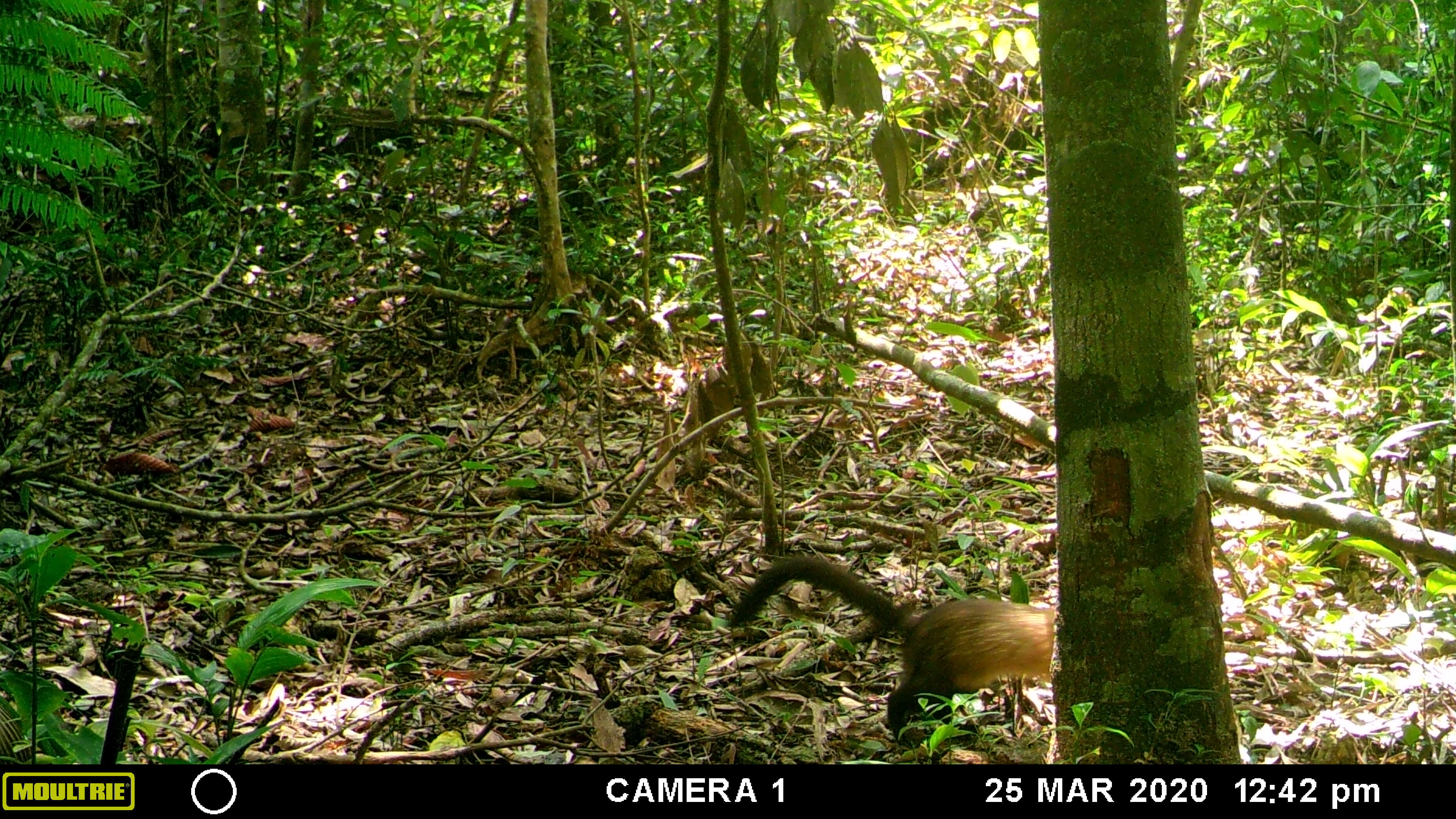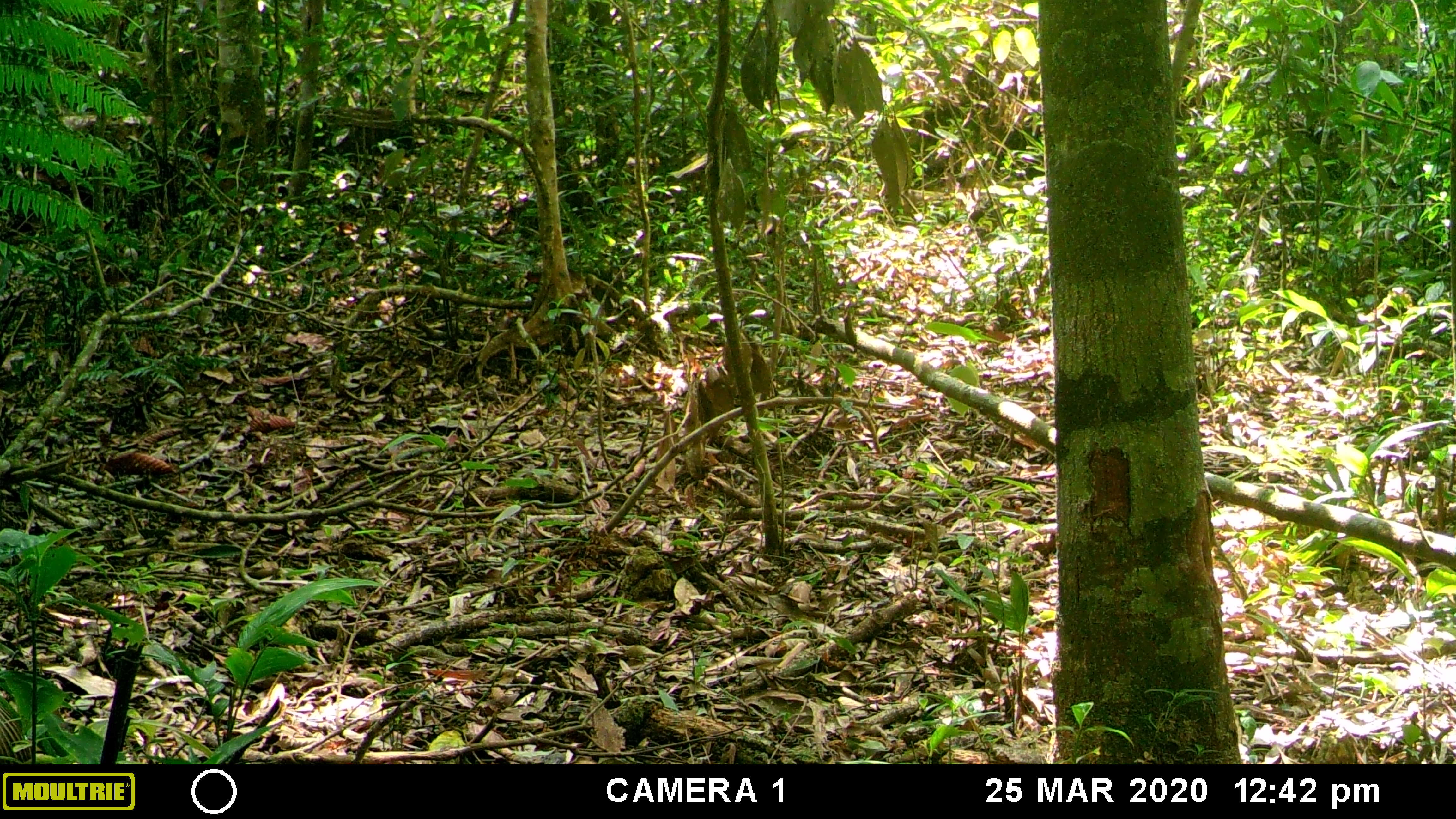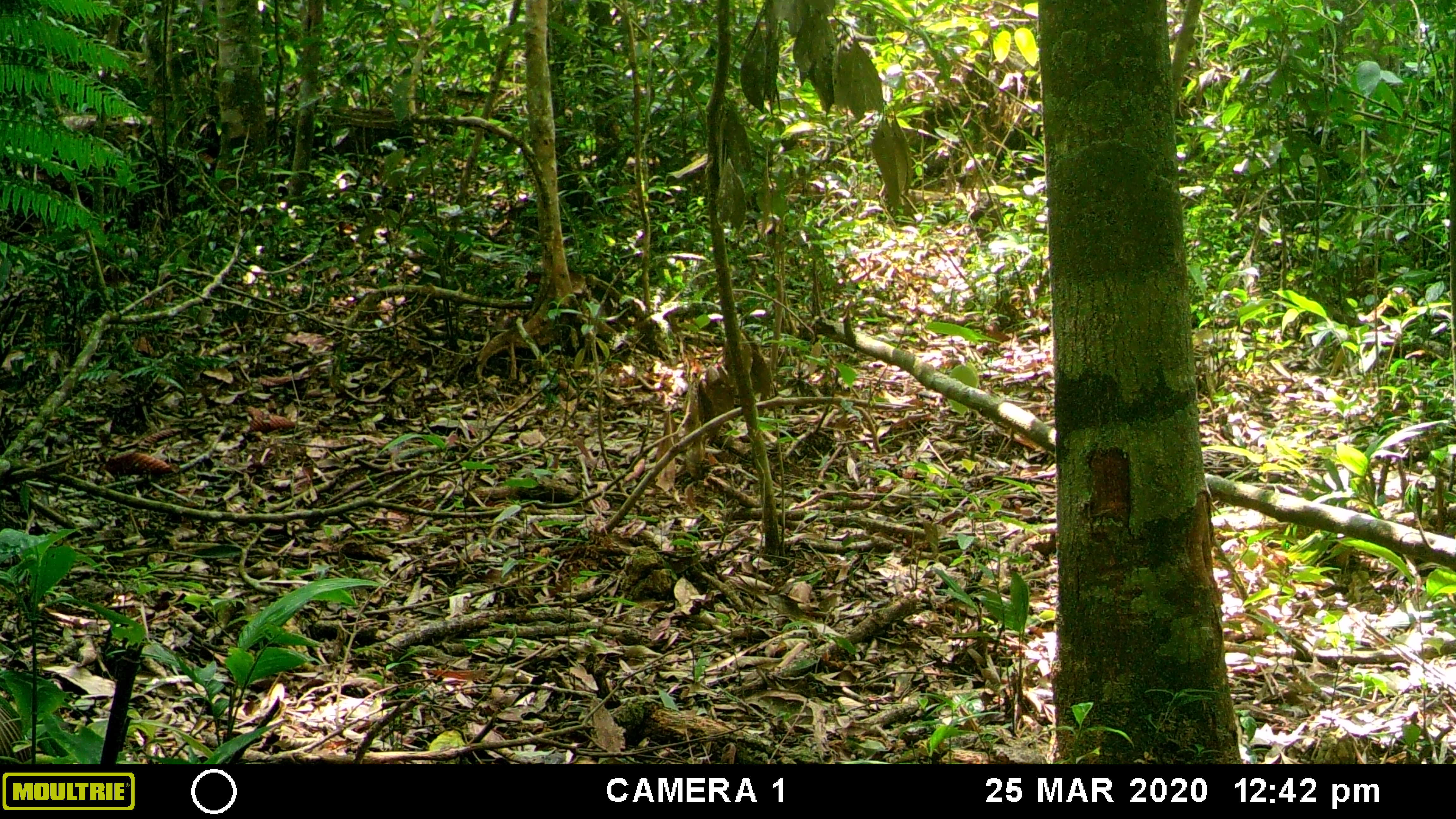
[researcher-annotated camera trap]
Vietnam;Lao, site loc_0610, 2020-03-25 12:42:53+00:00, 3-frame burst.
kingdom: Animalia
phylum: Chordata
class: Mammalia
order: Carnivora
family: Mustelidae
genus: Martes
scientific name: Martes flavigula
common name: yellow-throated marten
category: yellow throated marten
Yellow throated marten (yellow-throated marten) (Martes flavigula). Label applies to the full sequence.